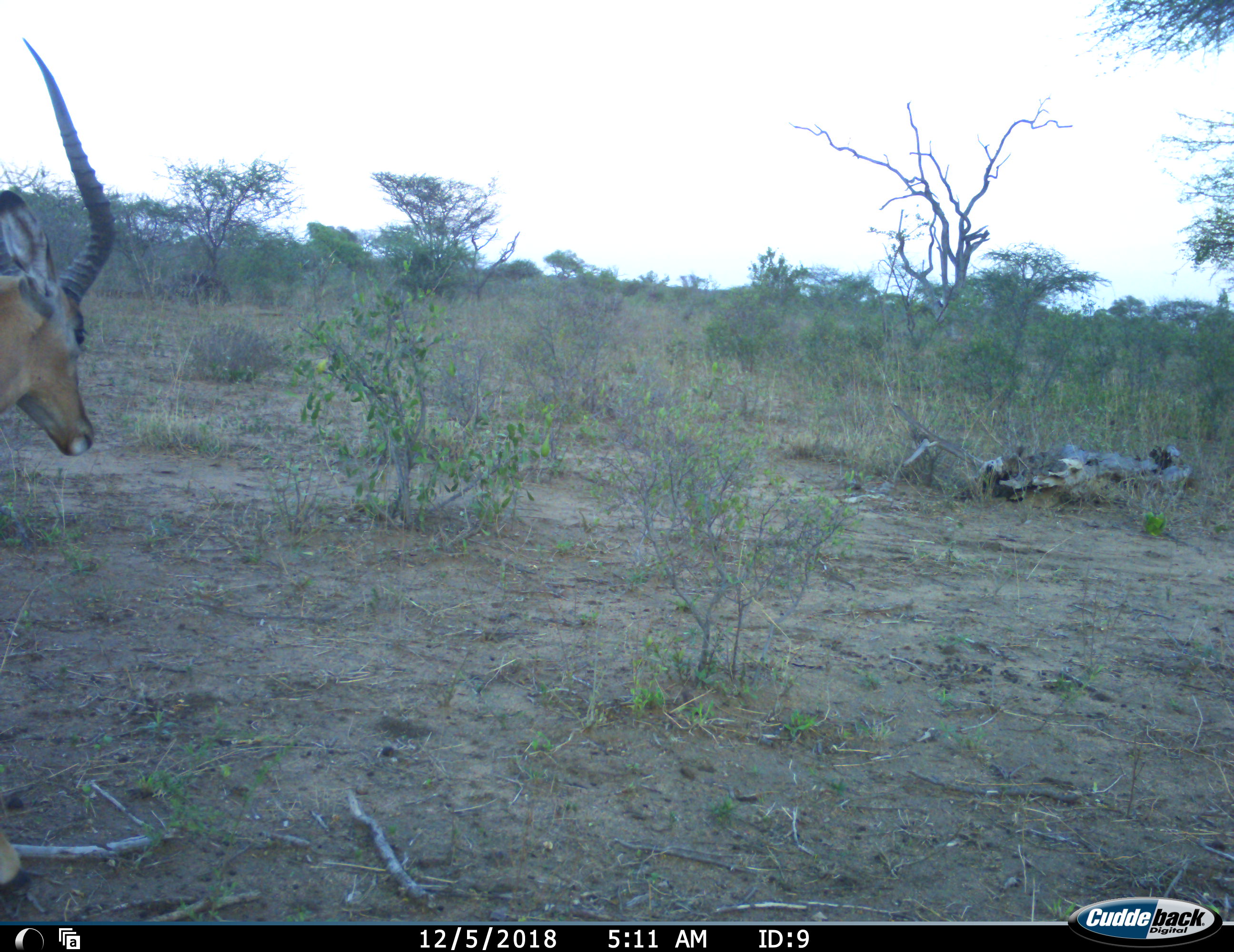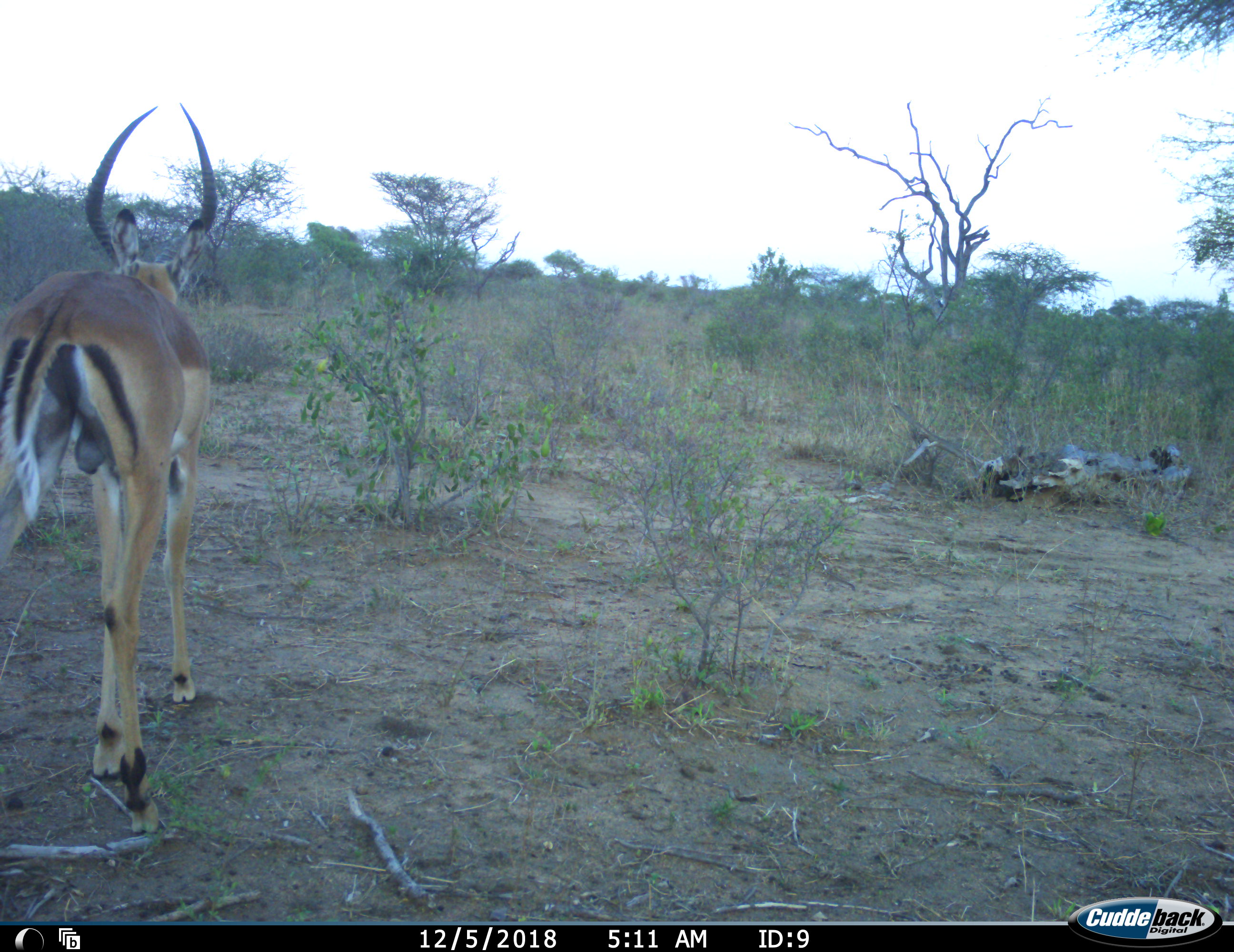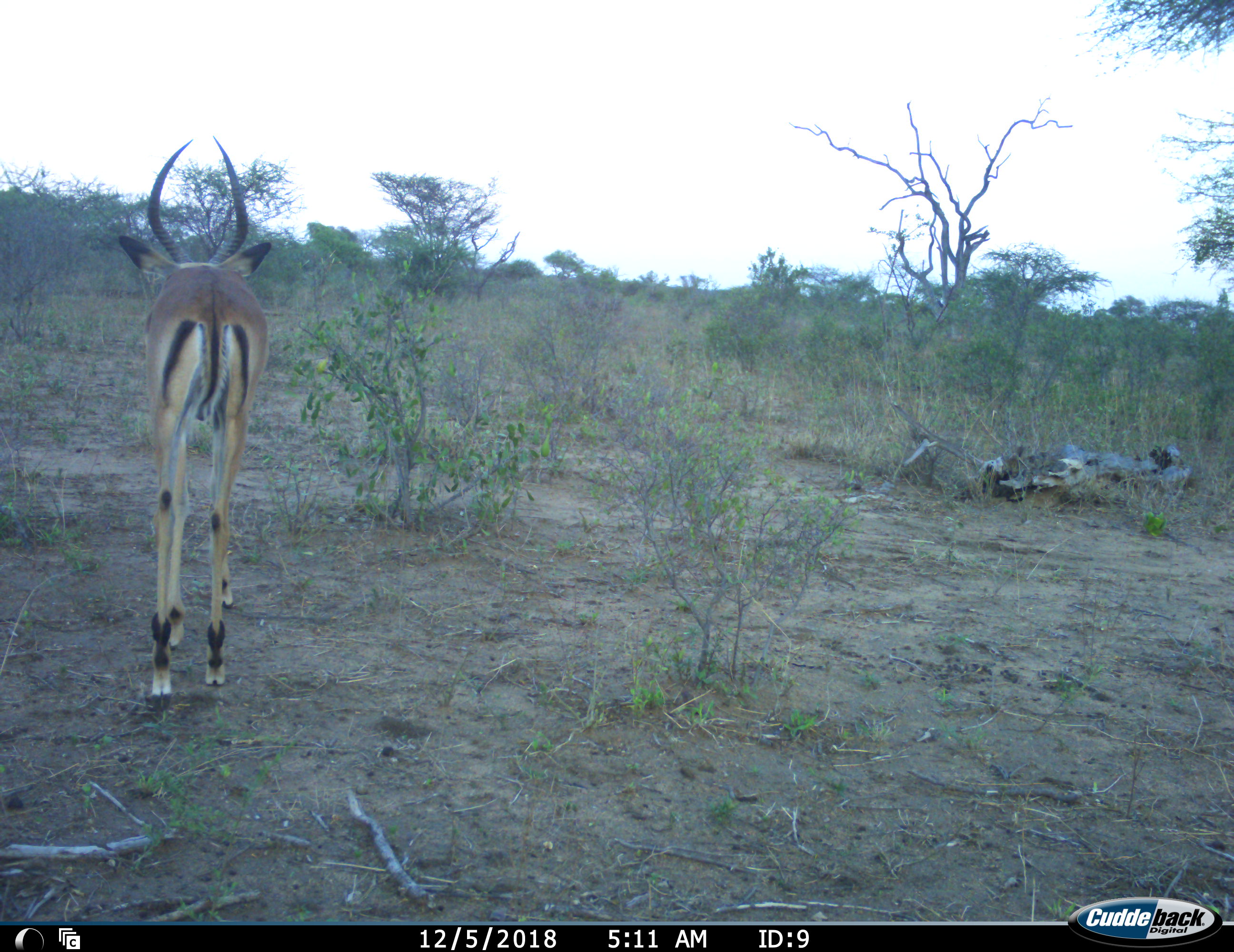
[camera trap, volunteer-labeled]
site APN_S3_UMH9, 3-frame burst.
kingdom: Animalia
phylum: Chordata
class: Mammalia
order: Artiodactyla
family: Bovidae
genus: Aepyceros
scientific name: Aepyceros melampus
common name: impala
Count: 1.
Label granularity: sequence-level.